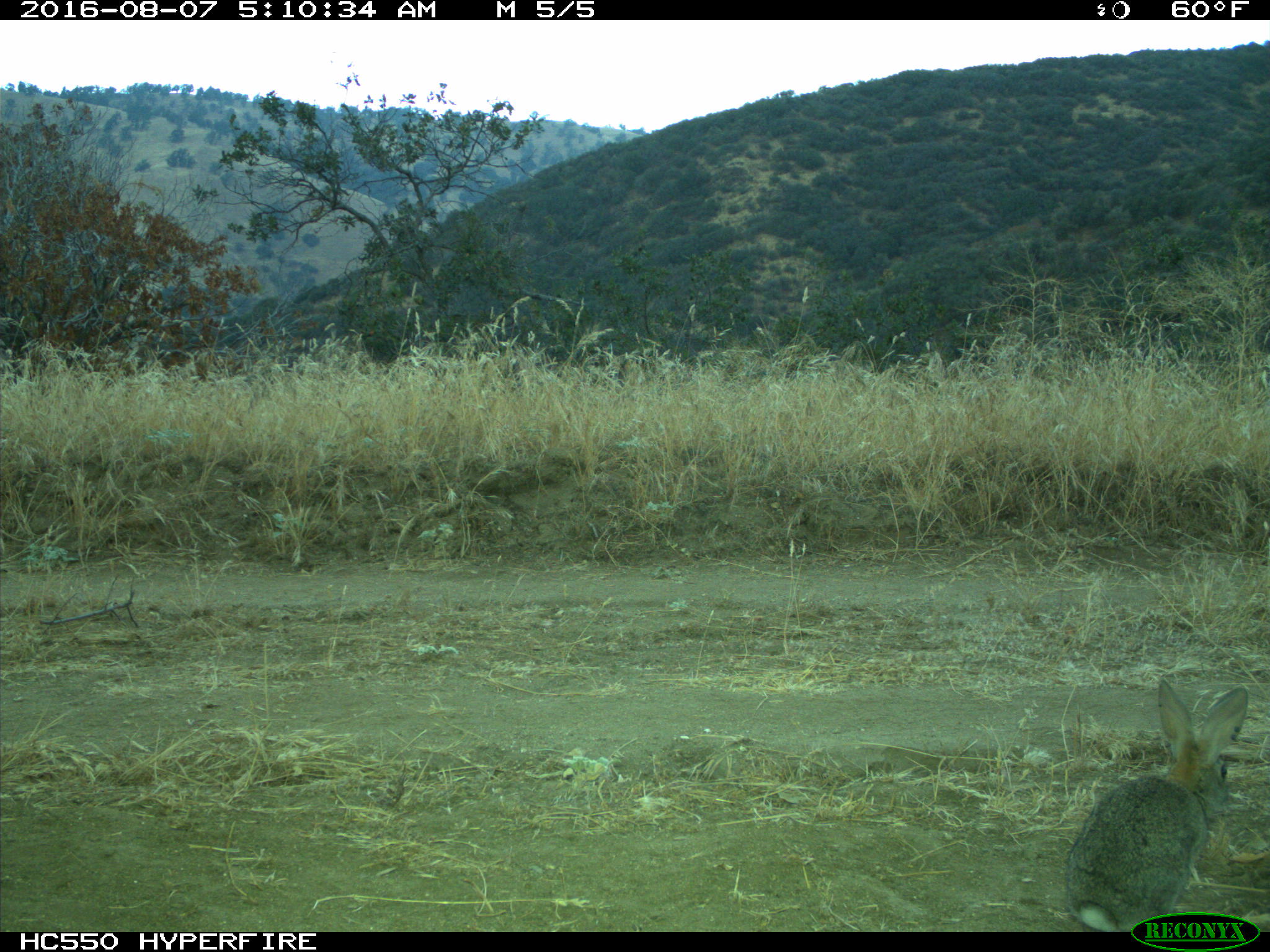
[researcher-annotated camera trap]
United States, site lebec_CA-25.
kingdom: Animalia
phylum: Chordata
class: Mammalia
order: Lagomorpha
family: Leporidae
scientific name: Leporidae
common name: rabbits and hares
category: unidentified rabbit